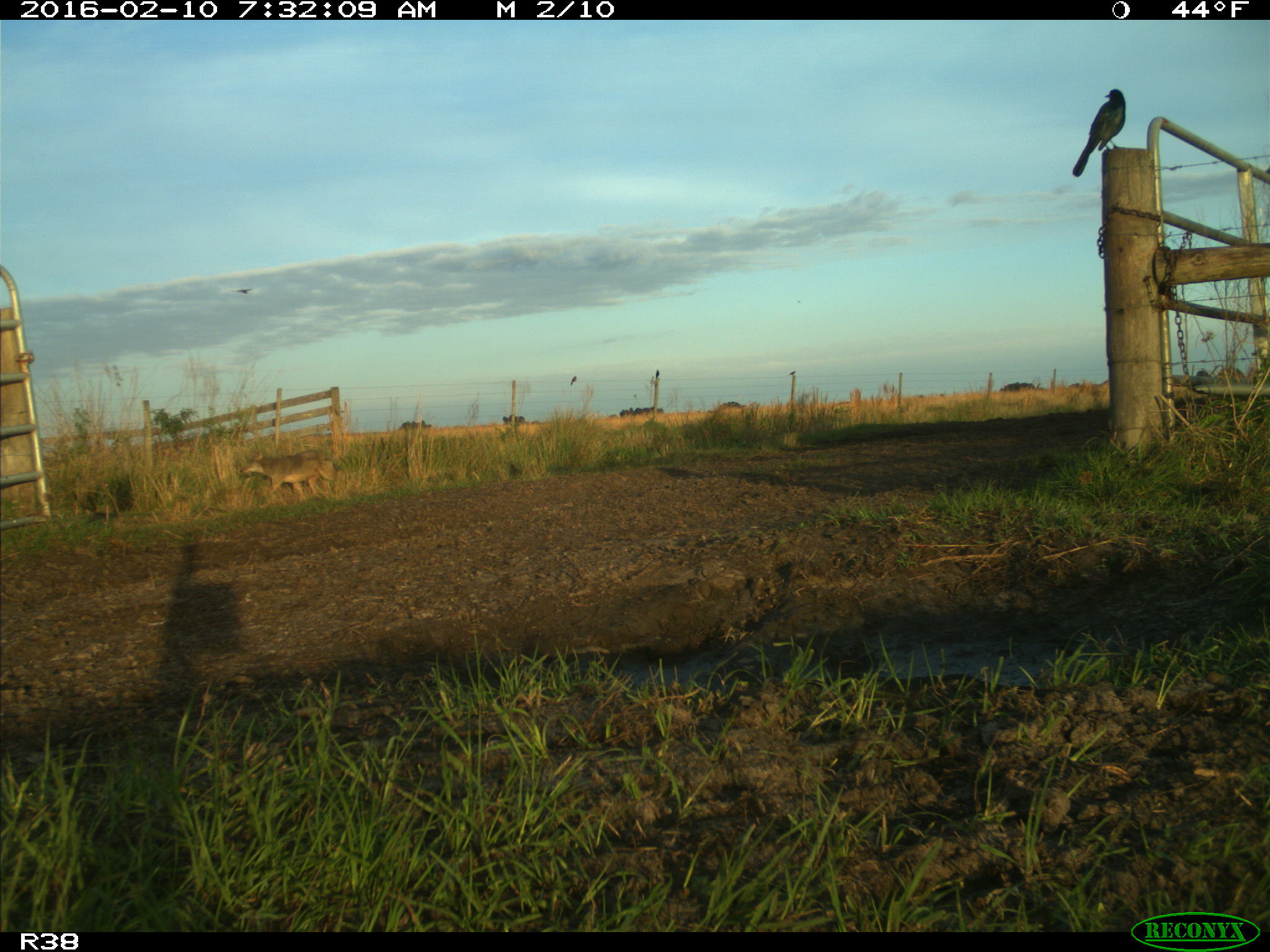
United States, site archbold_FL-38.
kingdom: Animalia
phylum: Chordata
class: Mammalia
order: Carnivora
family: Canidae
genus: Canis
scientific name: Canis latrans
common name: coyote